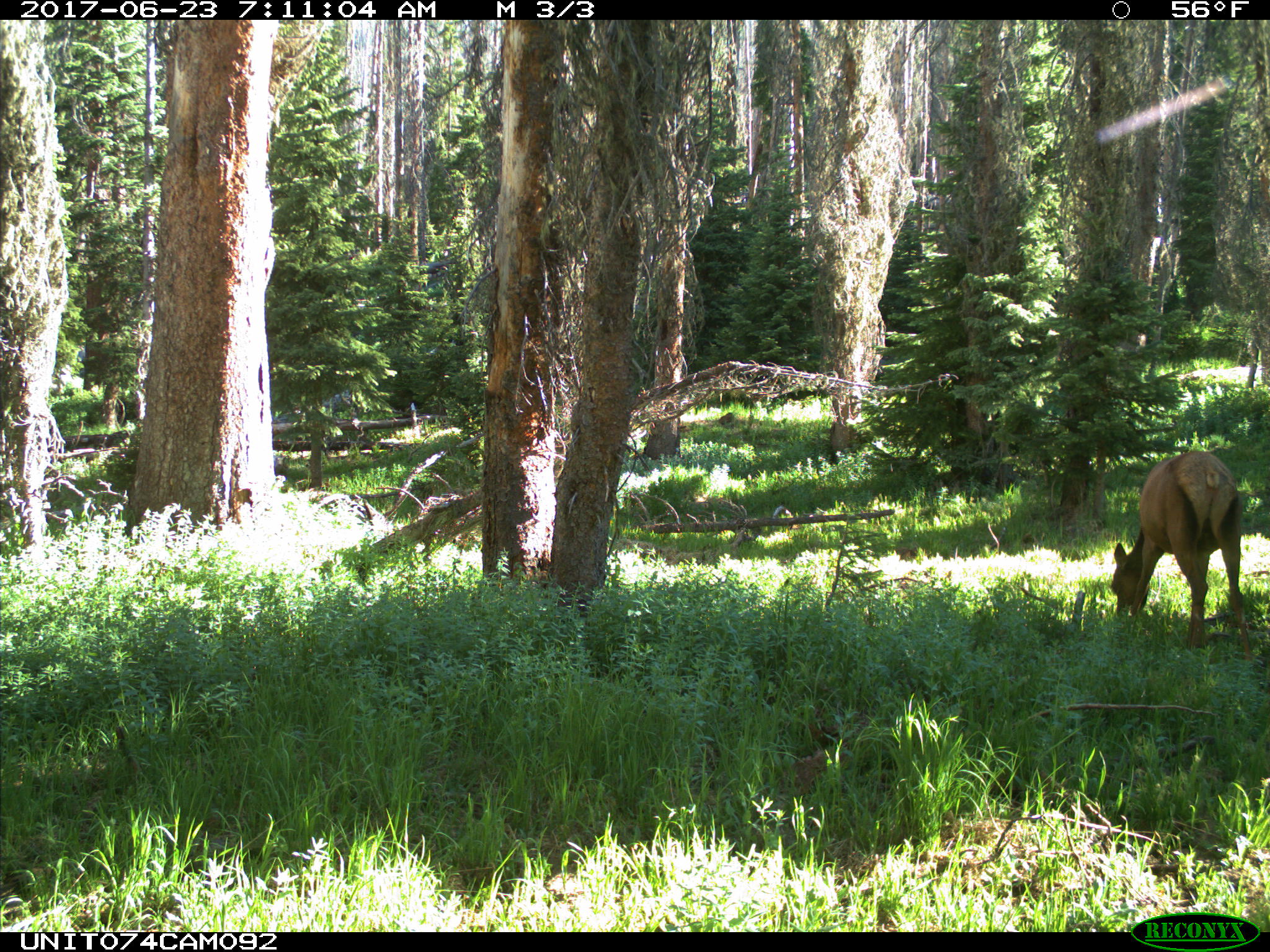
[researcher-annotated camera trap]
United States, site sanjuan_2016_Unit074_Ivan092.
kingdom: Animalia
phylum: Chordata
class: Mammalia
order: Artiodactyla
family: Cervidae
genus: Cervus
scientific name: Cervus elaphus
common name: red deer